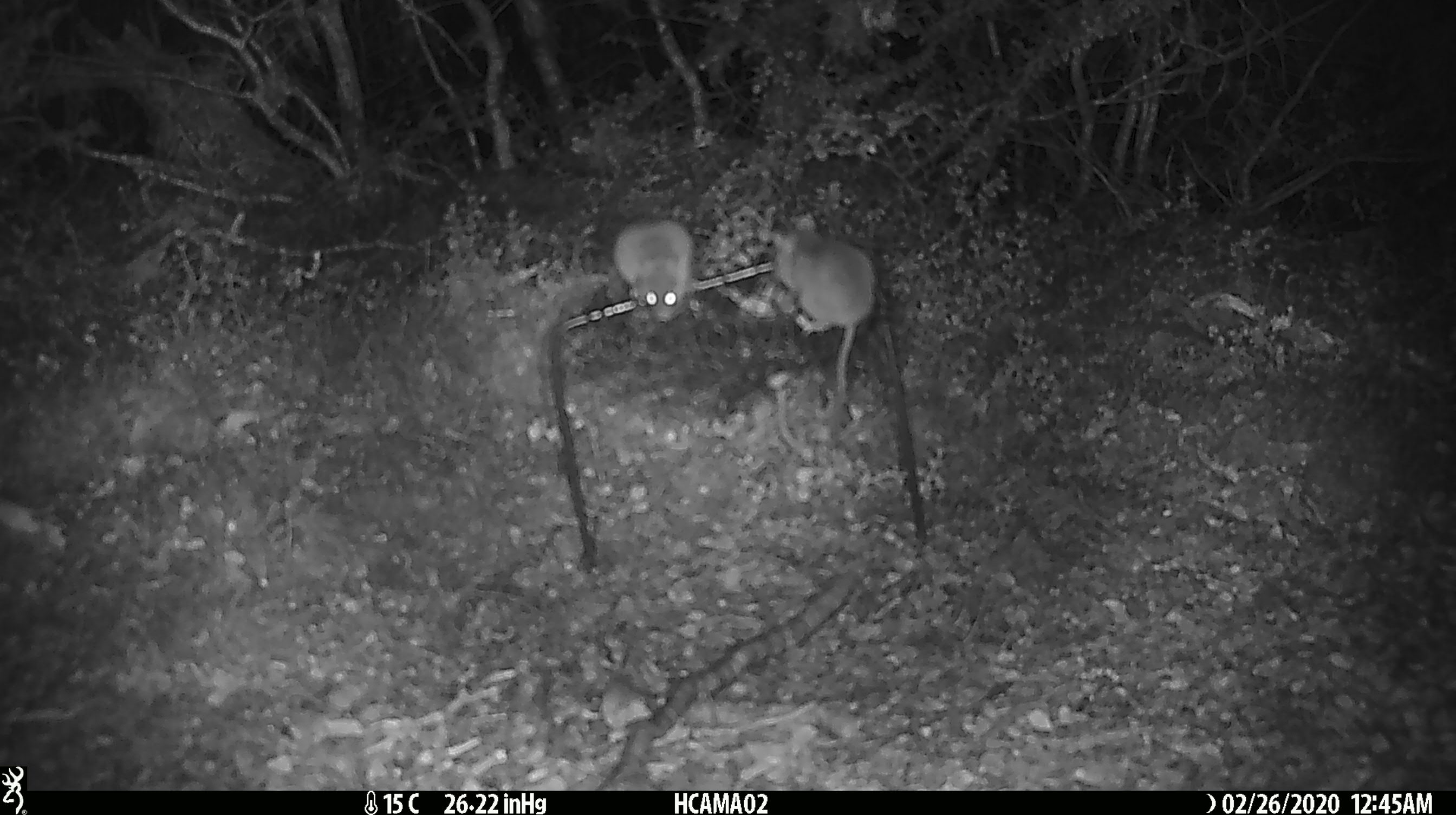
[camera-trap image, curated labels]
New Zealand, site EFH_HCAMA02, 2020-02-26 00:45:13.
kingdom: Animalia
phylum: Chordata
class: Mammalia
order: Rodentia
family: Muridae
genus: Mus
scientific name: Mus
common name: mouse